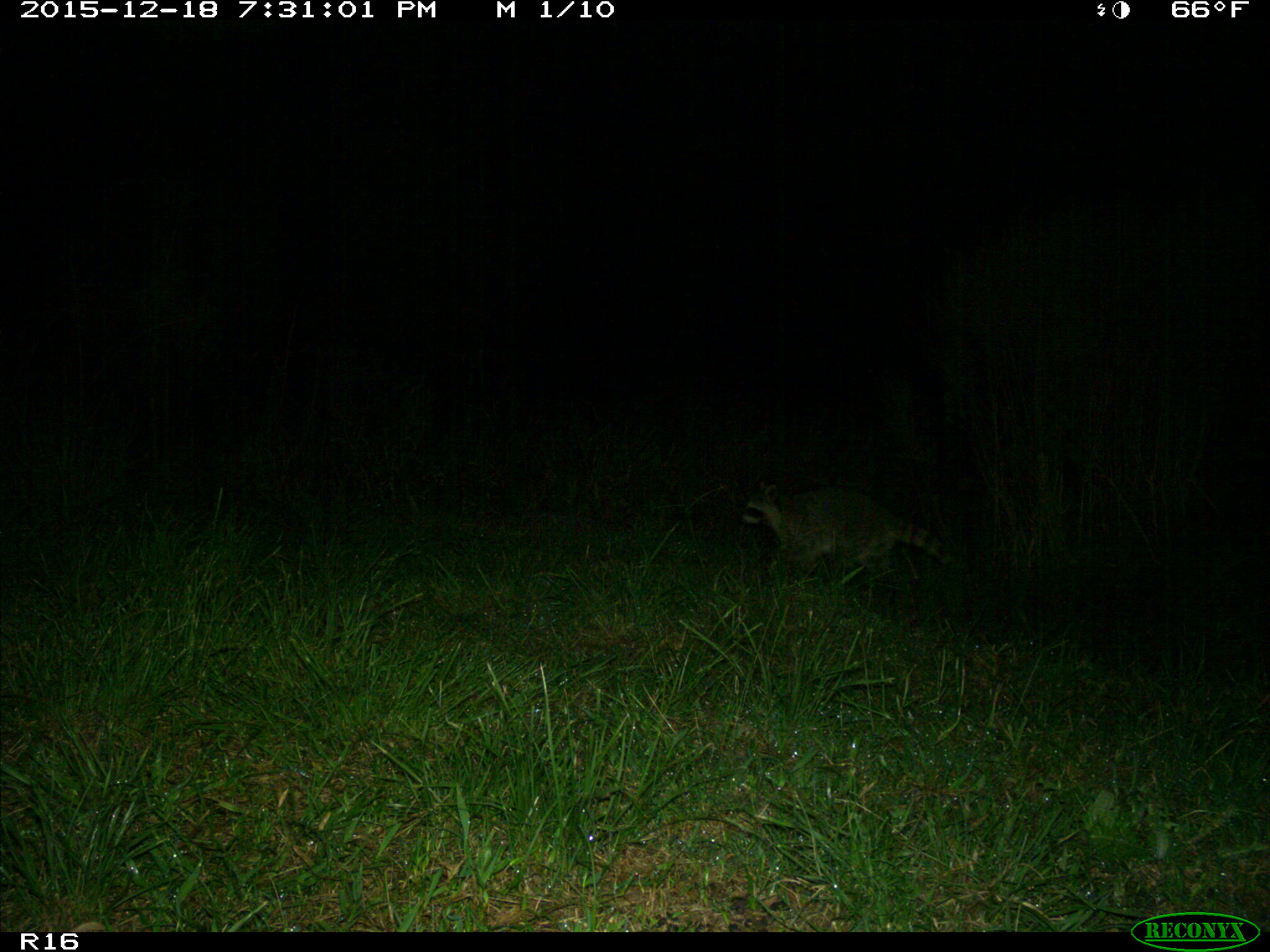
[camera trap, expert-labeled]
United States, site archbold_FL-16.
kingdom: Animalia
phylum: Chordata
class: Mammalia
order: Carnivora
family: Procyonidae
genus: Procyon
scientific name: Procyon lotor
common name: common raccoon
Procyon lotor (common raccoon).